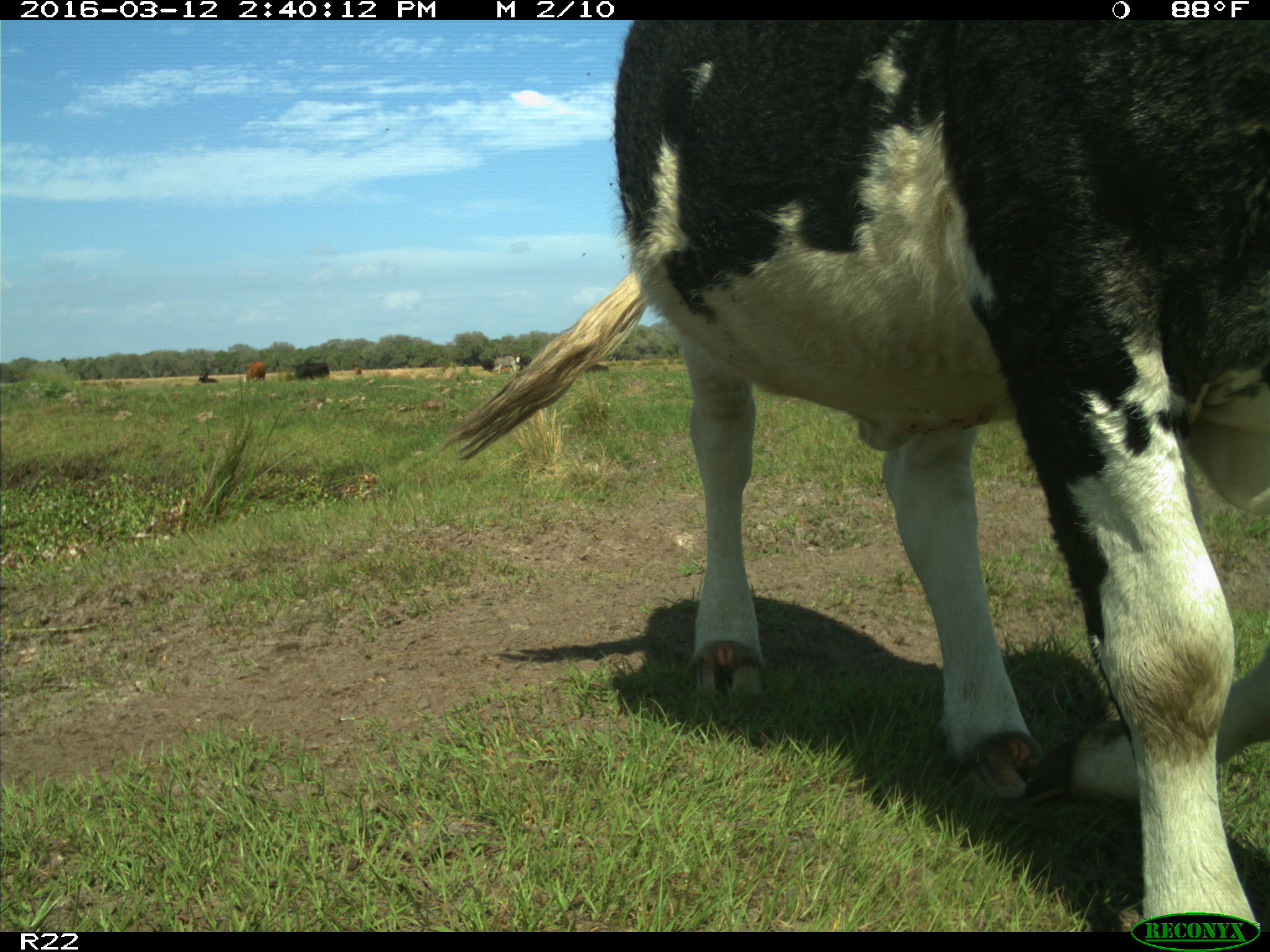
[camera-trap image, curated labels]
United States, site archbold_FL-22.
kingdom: Animalia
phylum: Chordata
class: Mammalia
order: Artiodactyla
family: Bovidae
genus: Bos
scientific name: Bos taurus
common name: domestic cow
Bos taurus (domestic cow).